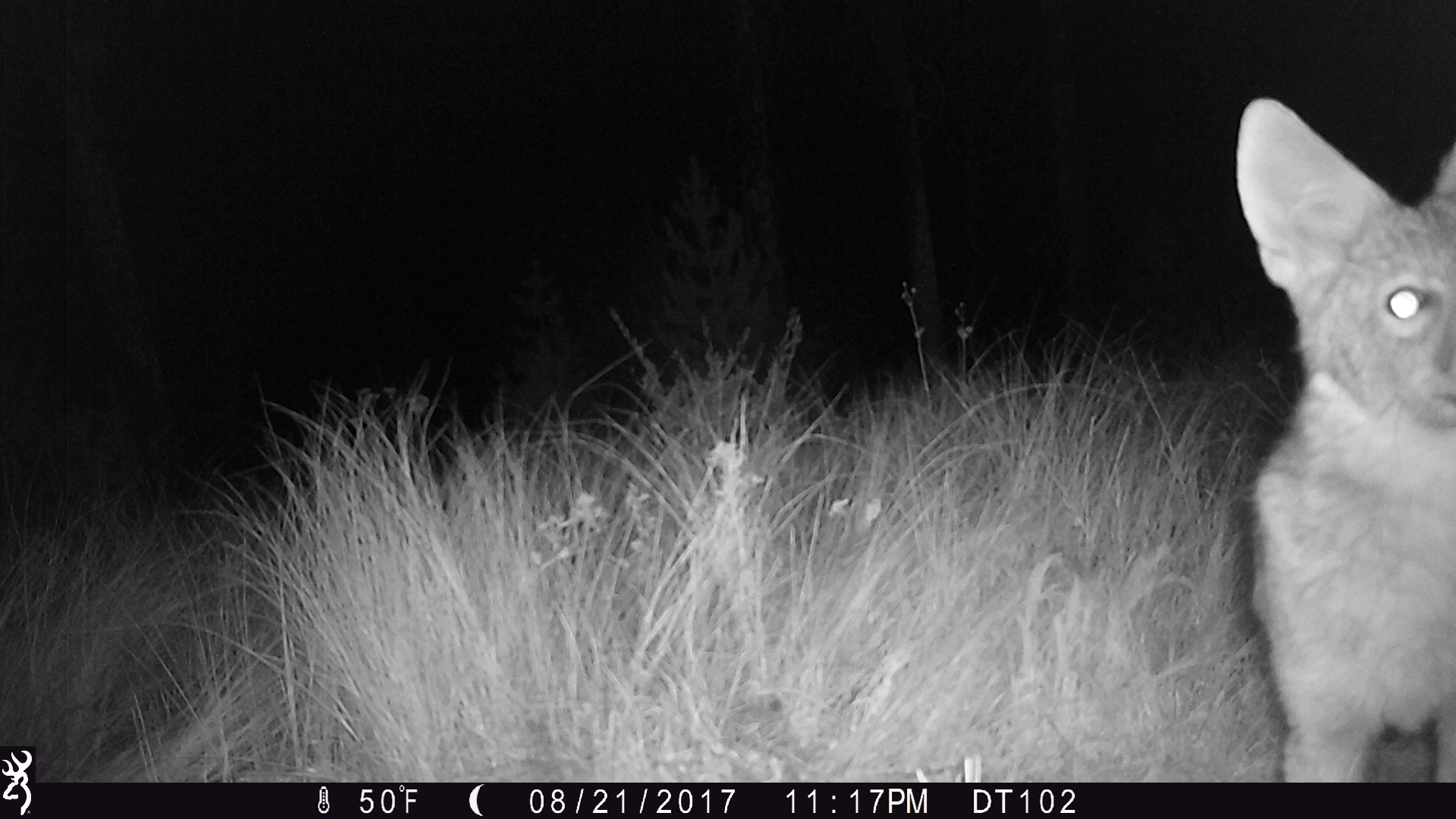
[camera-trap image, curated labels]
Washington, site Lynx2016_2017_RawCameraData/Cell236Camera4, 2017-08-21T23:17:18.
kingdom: Animalia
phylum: Chordata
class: Mammalia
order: Carnivora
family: Canidae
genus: Canis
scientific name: Canis latrans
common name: coyote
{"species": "Canis latrans (coyote)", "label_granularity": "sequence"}